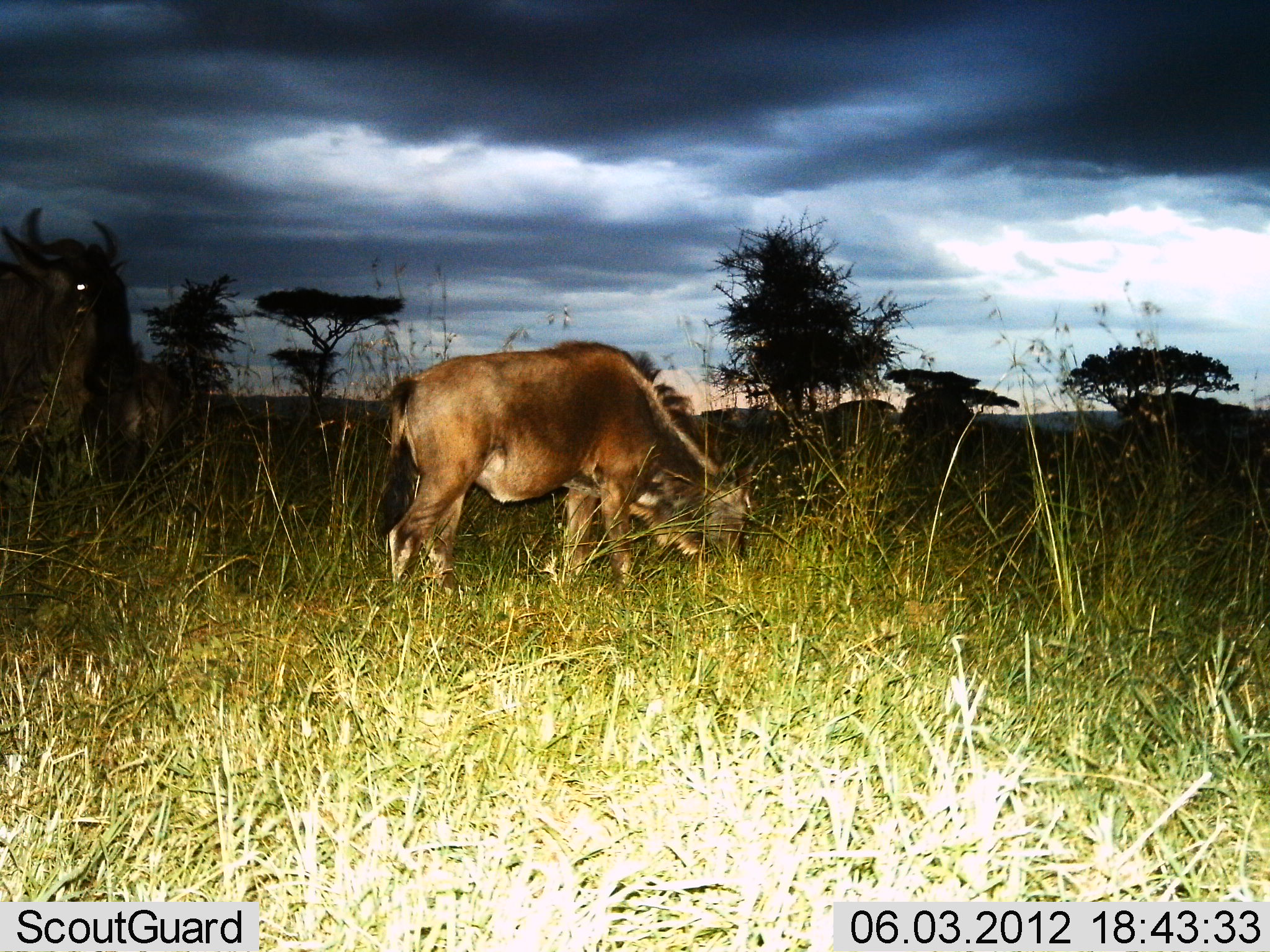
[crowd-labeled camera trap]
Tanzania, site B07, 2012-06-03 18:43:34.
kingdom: Animalia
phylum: Chordata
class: Mammalia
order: Artiodactyla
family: Bovidae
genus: Connochaetes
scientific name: Connochaetes taurinus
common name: blue wildebeest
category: wildebeest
Wildebeest (blue wildebeest) (Connochaetes taurinus), count 3. Behavior (volunteer vote fractions): standing 80%, resting 0%, moving 0%, interacting 0%. Young present (vote fraction): 10%. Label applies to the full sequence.